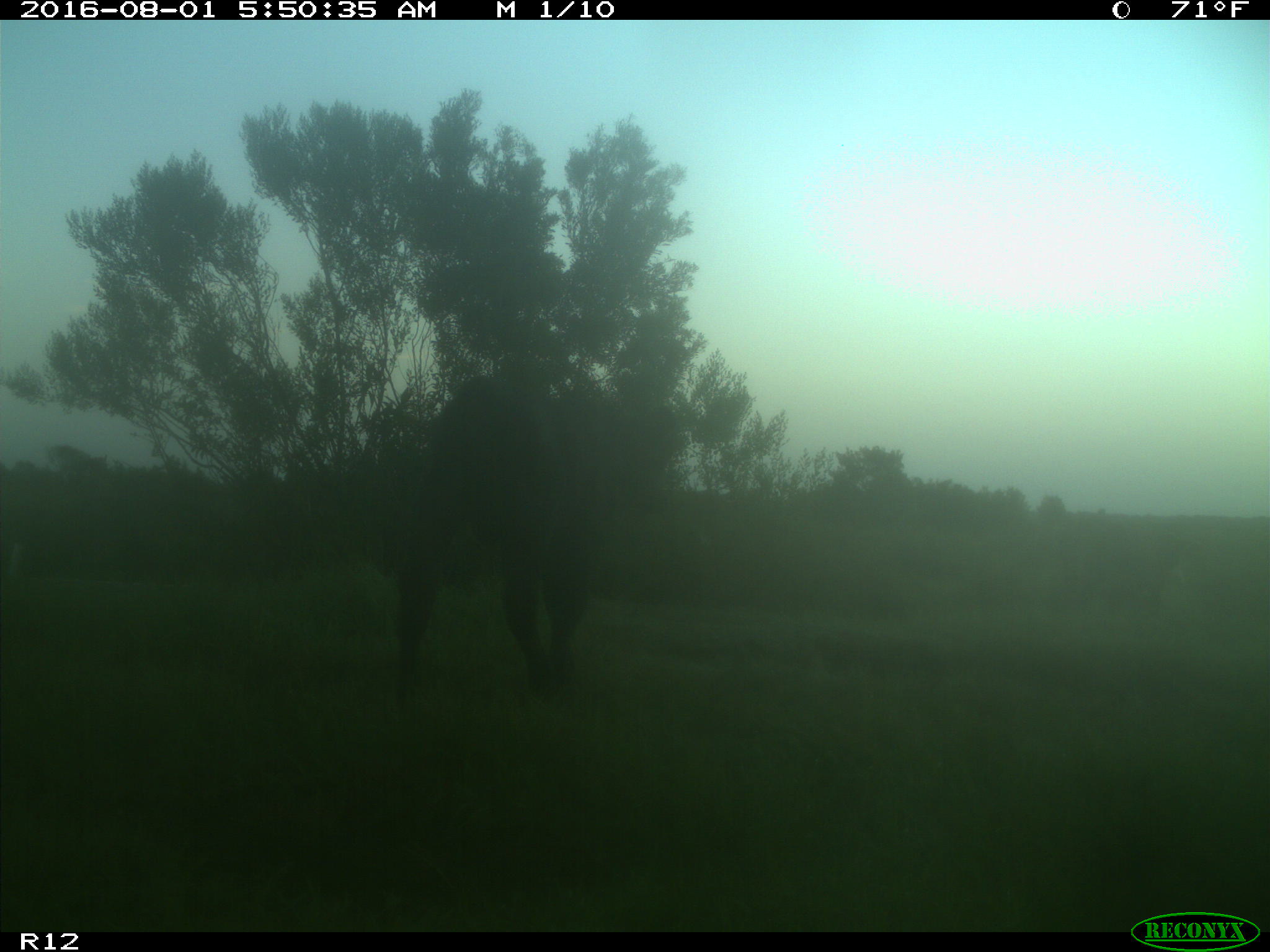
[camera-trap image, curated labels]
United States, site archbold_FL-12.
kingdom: Animalia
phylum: Chordata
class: Mammalia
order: Artiodactyla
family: Bovidae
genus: Bos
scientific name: Bos taurus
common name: domestic cow